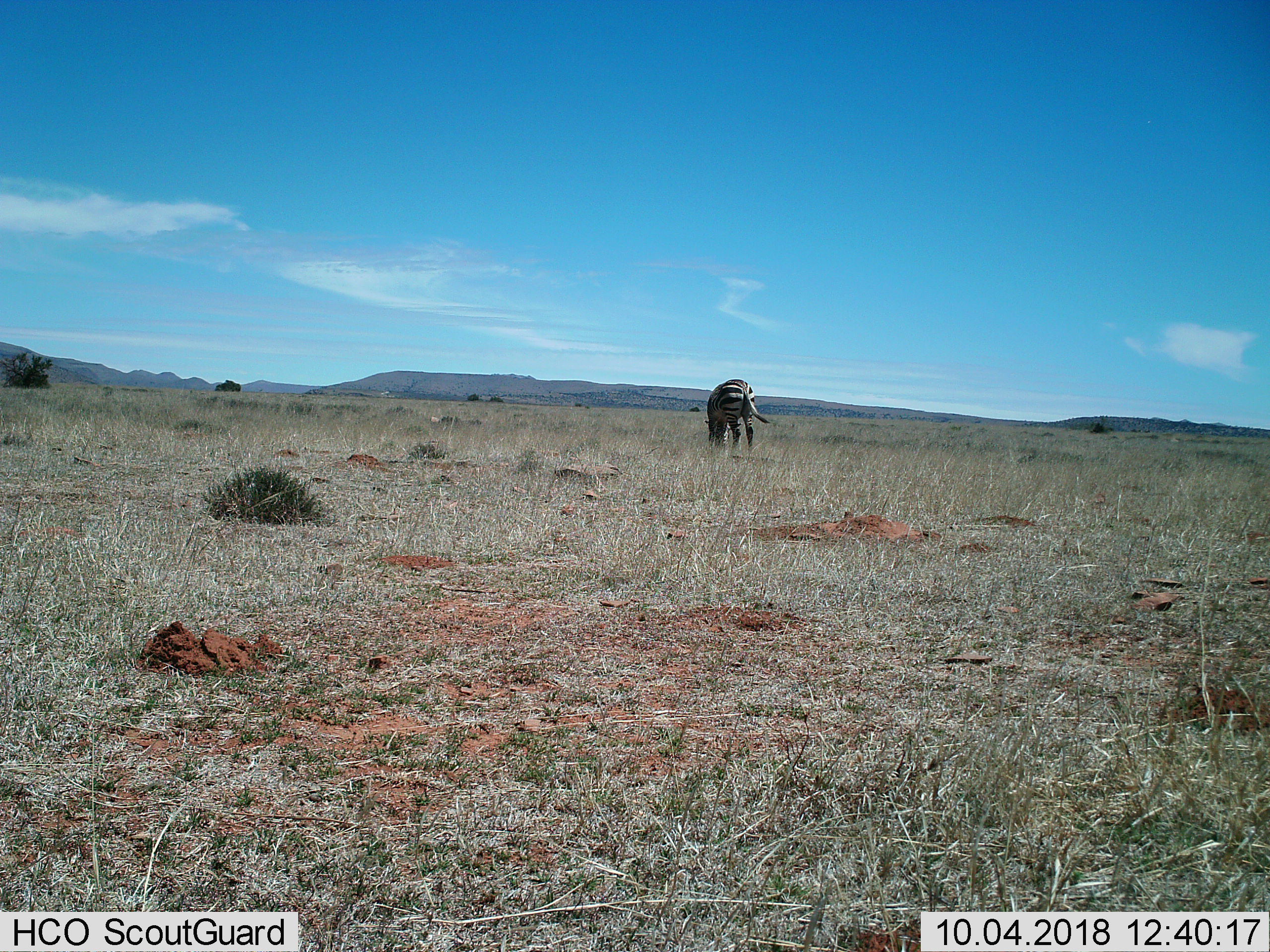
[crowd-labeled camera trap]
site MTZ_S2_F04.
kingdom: Animalia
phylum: Chordata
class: Mammalia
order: Perissodactyla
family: Equidae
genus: Equus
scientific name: Equus zebra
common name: mountain zebra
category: zebramountain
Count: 1.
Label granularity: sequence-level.